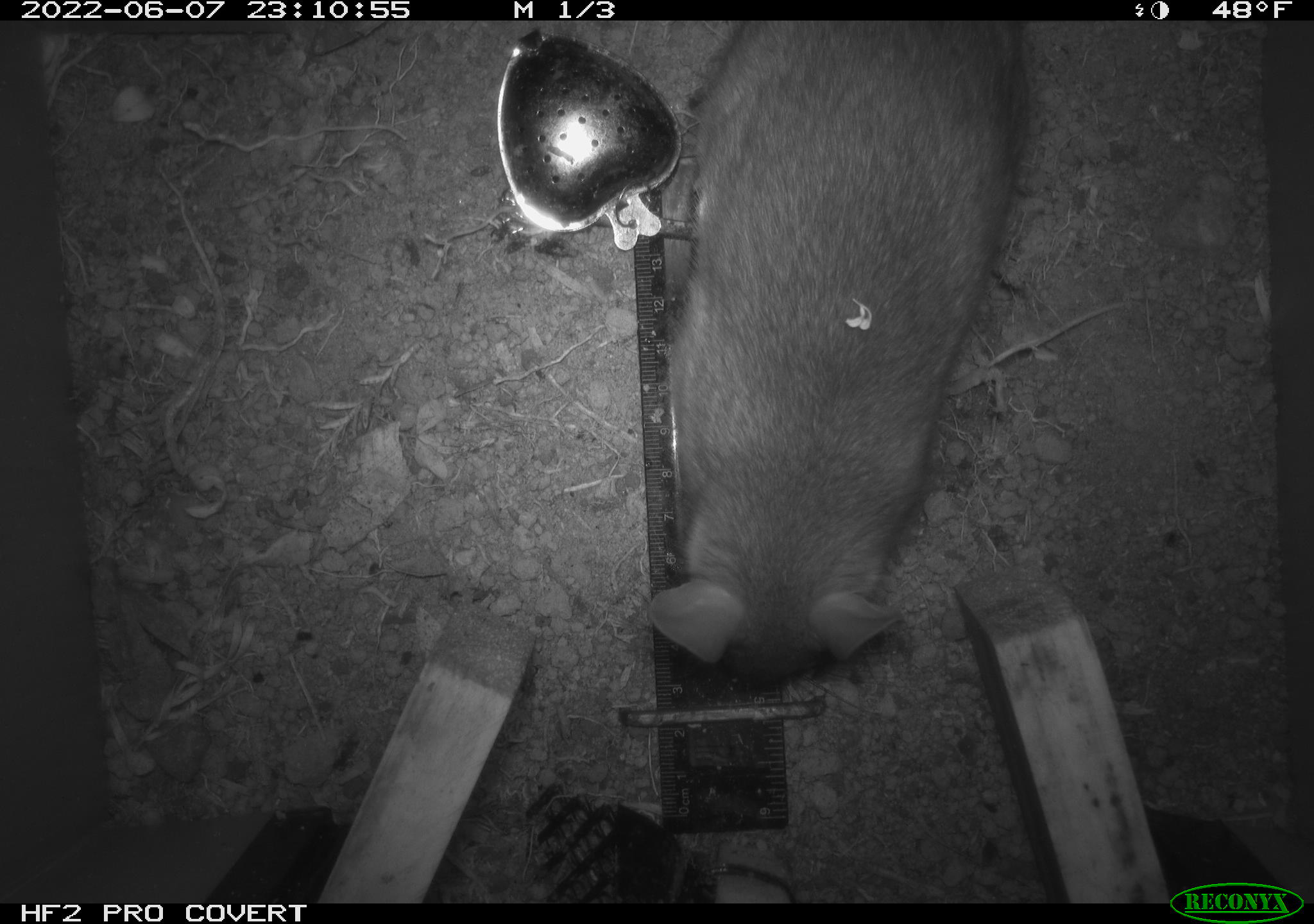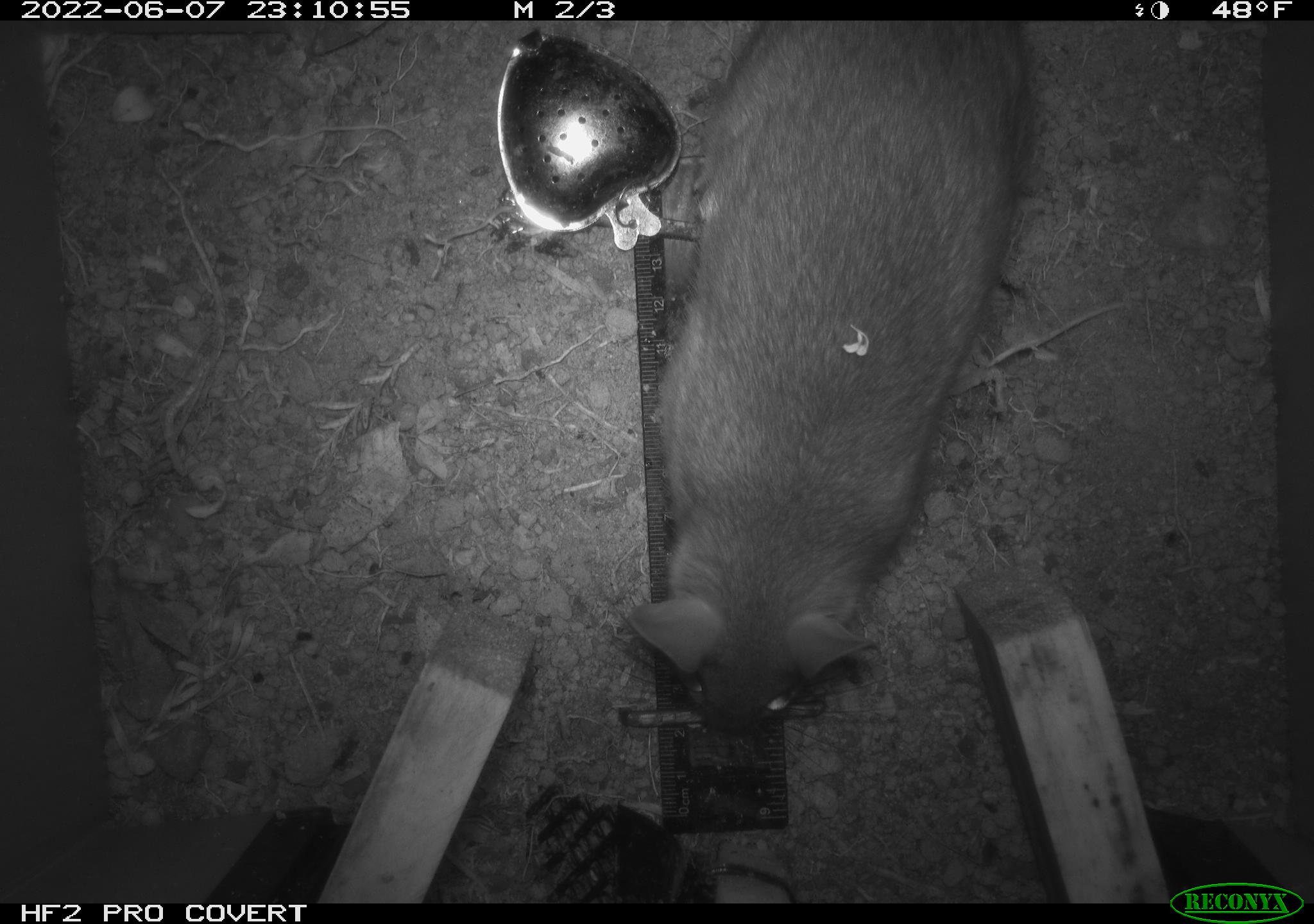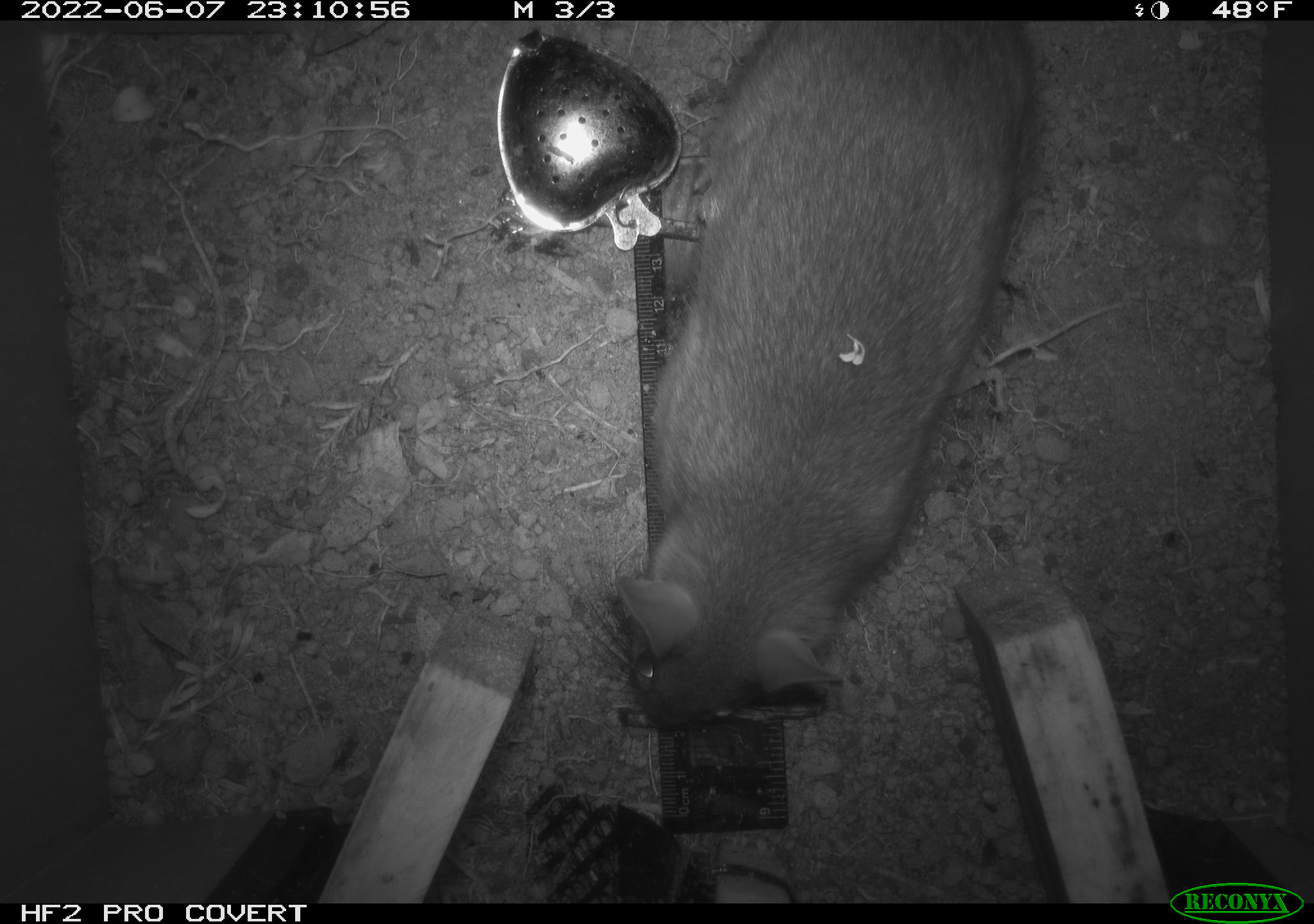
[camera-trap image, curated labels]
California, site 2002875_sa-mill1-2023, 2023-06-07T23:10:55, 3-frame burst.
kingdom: Animalia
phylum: Chordata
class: Mammalia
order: Rodentia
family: Cricetidae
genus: Neotoma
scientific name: Neotoma fuscipes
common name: dusky-footed woodrat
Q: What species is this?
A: Dusky-footed woodrat (Neotoma fuscipes).